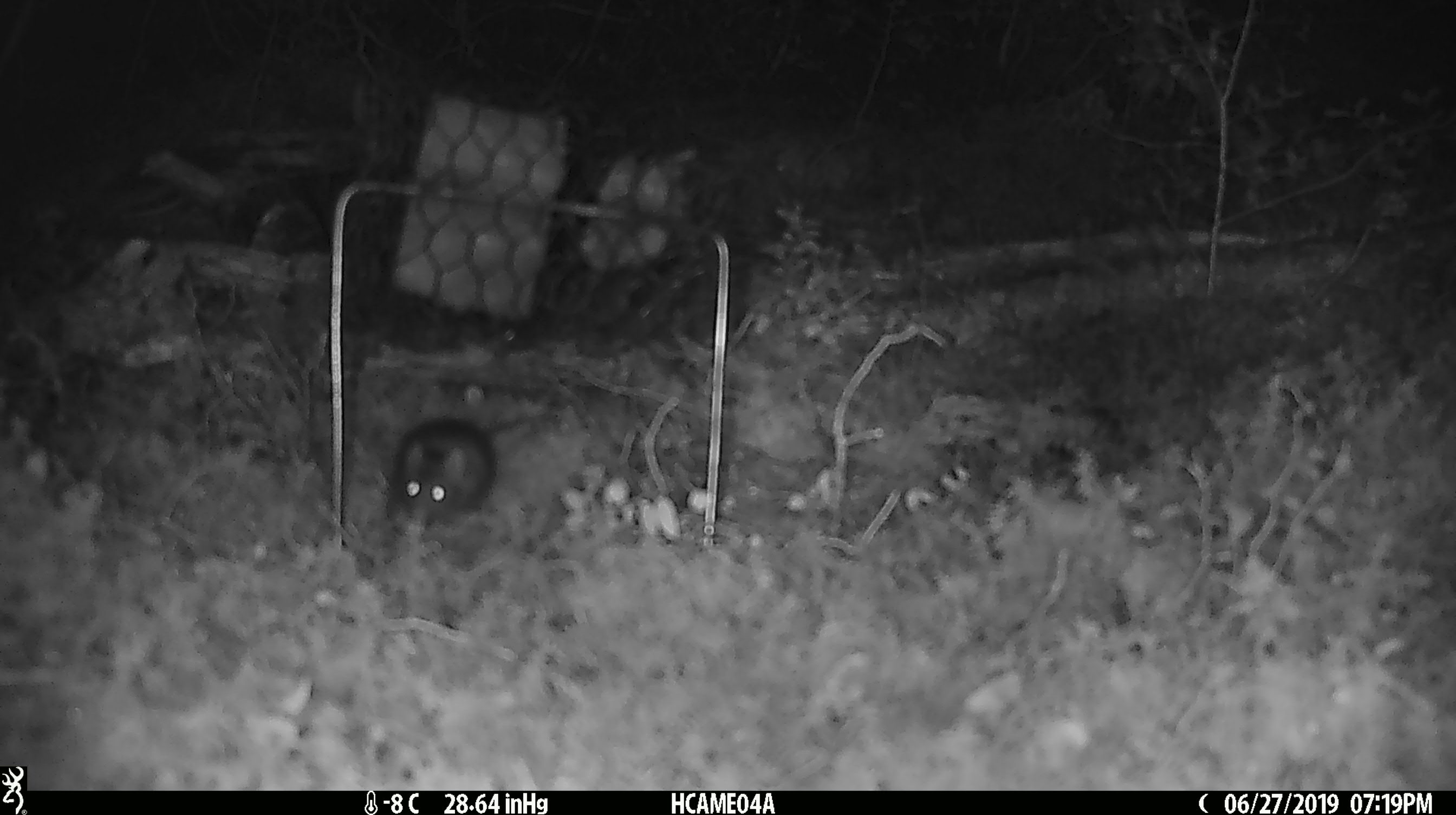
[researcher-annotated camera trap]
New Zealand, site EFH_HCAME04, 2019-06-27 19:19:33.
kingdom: Animalia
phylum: Chordata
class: Mammalia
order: Rodentia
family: Muridae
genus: Mus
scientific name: Mus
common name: mouse